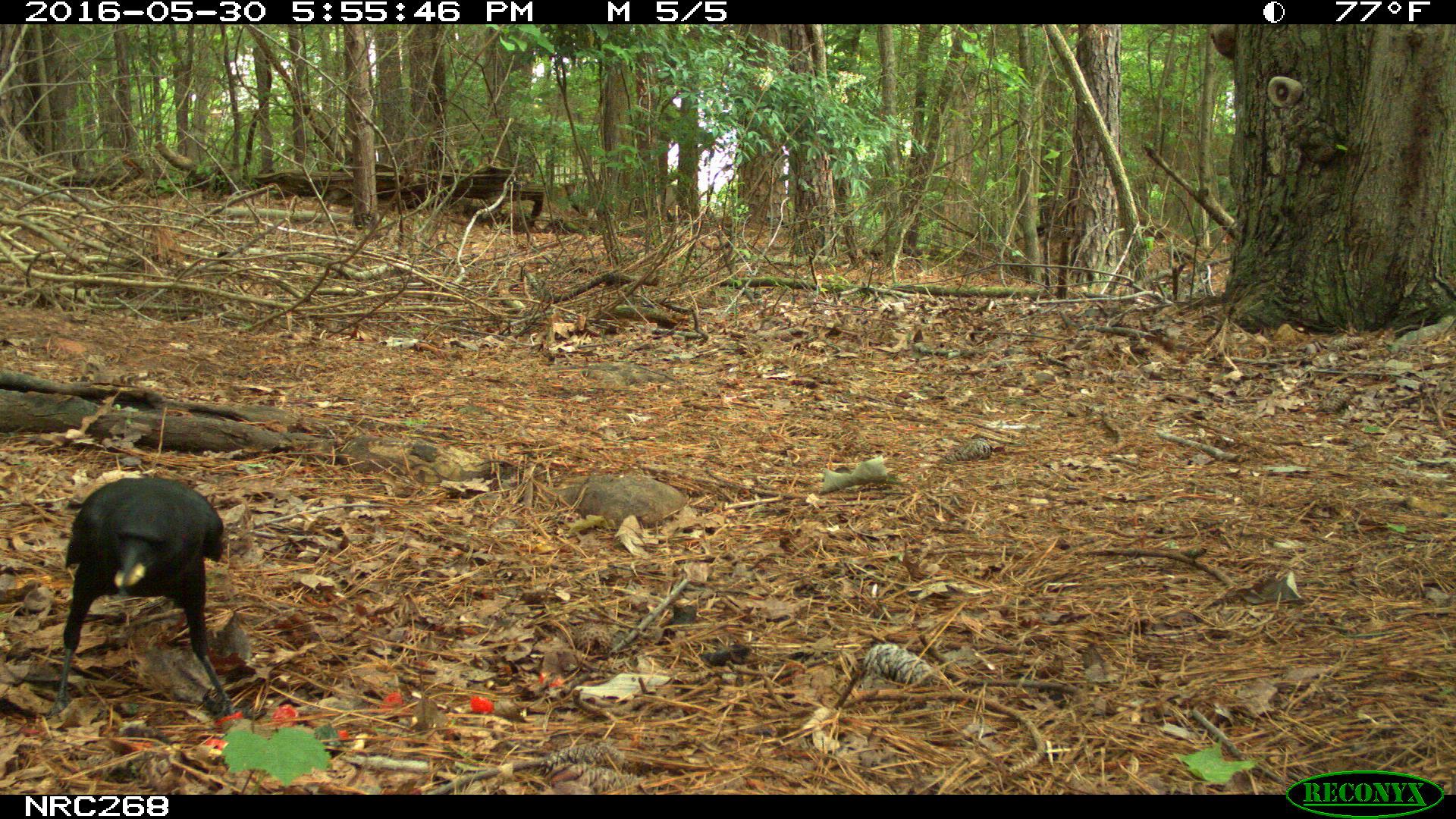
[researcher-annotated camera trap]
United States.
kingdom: Animalia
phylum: Chordata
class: Aves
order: Passeriformes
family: Corvidae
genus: Corvus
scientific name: Corvus brachyrhynchos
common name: american crow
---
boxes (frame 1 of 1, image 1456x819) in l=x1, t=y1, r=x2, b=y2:
American Crow: l=60, t=483, r=241, b=691